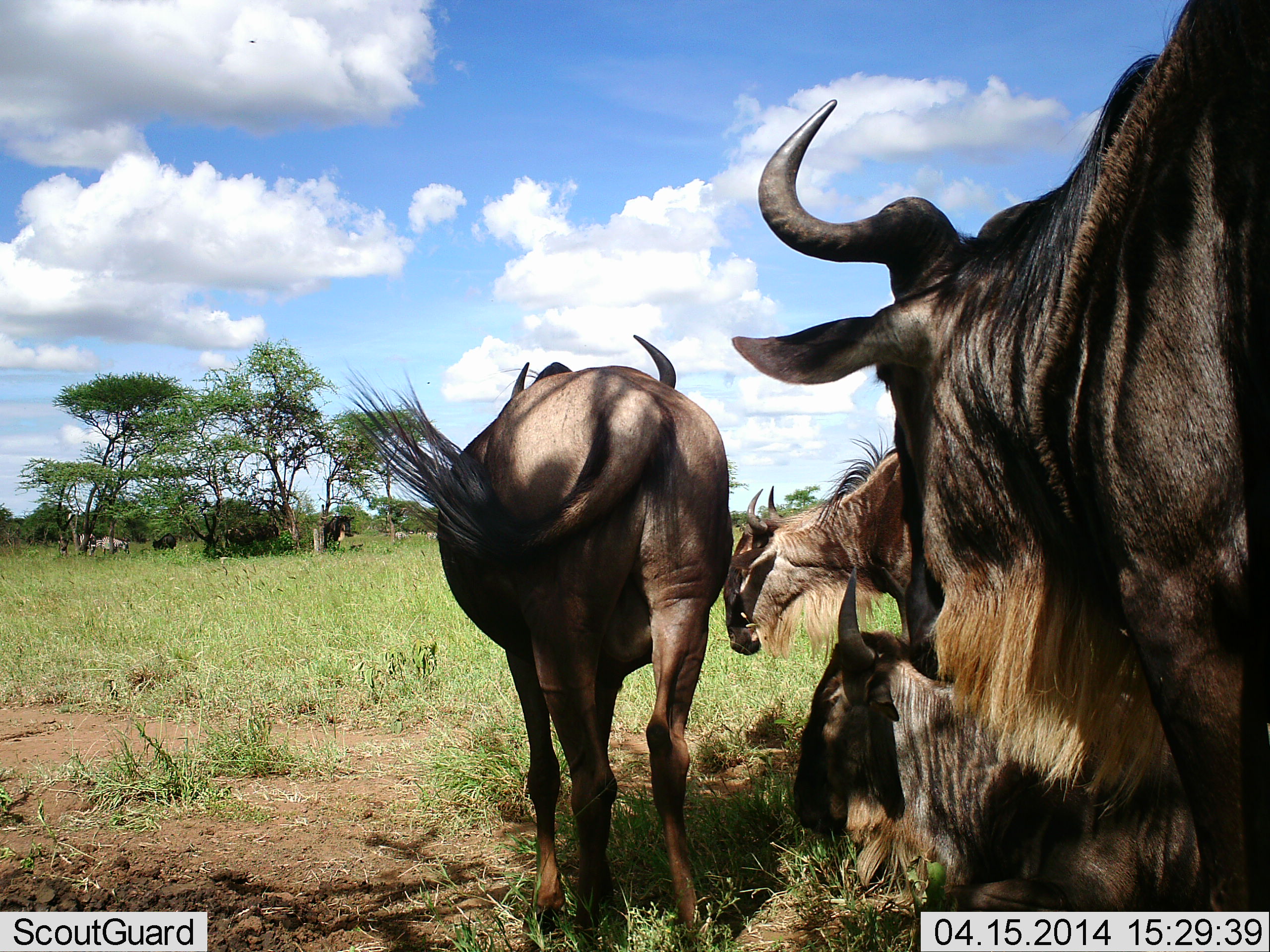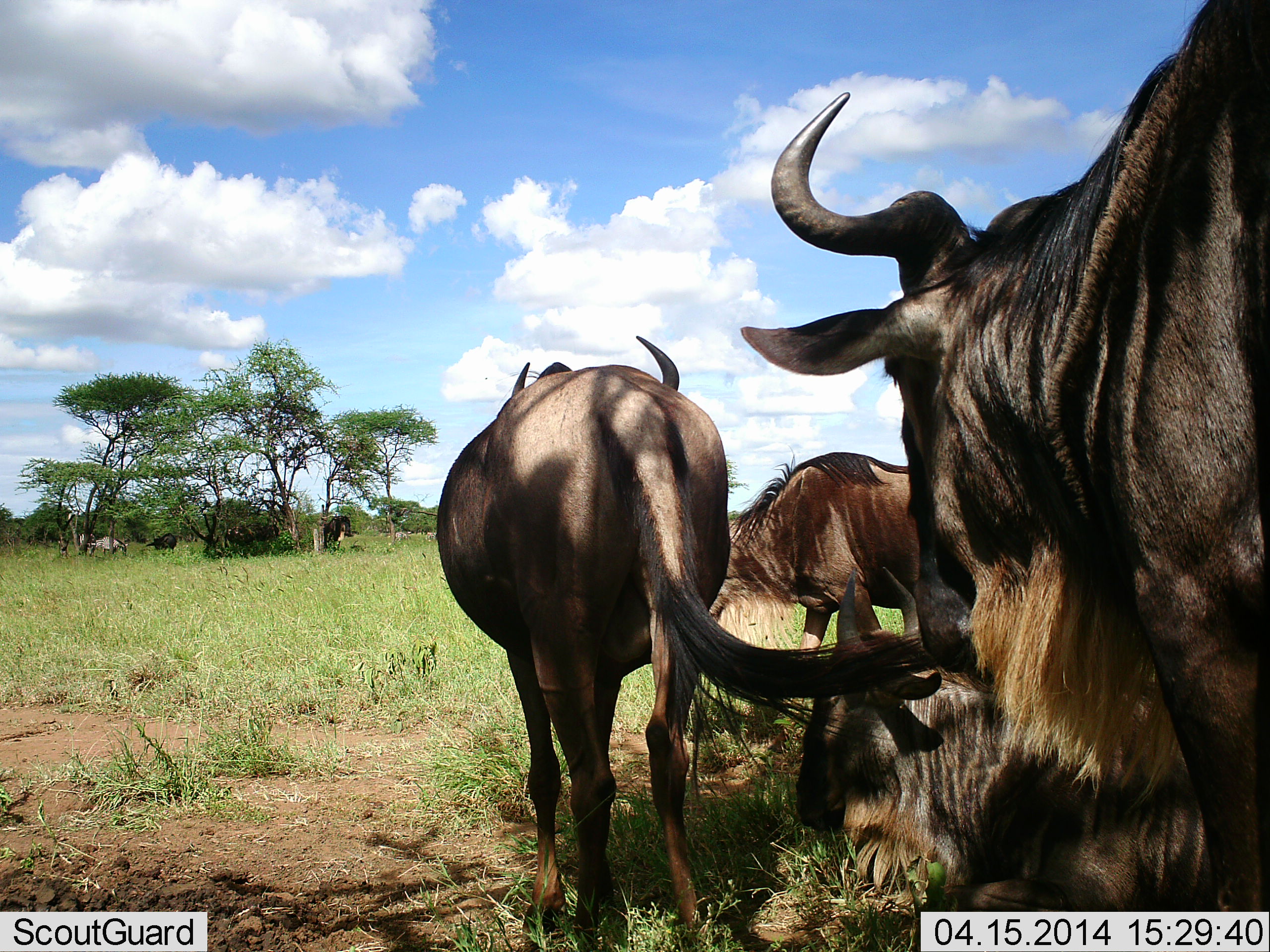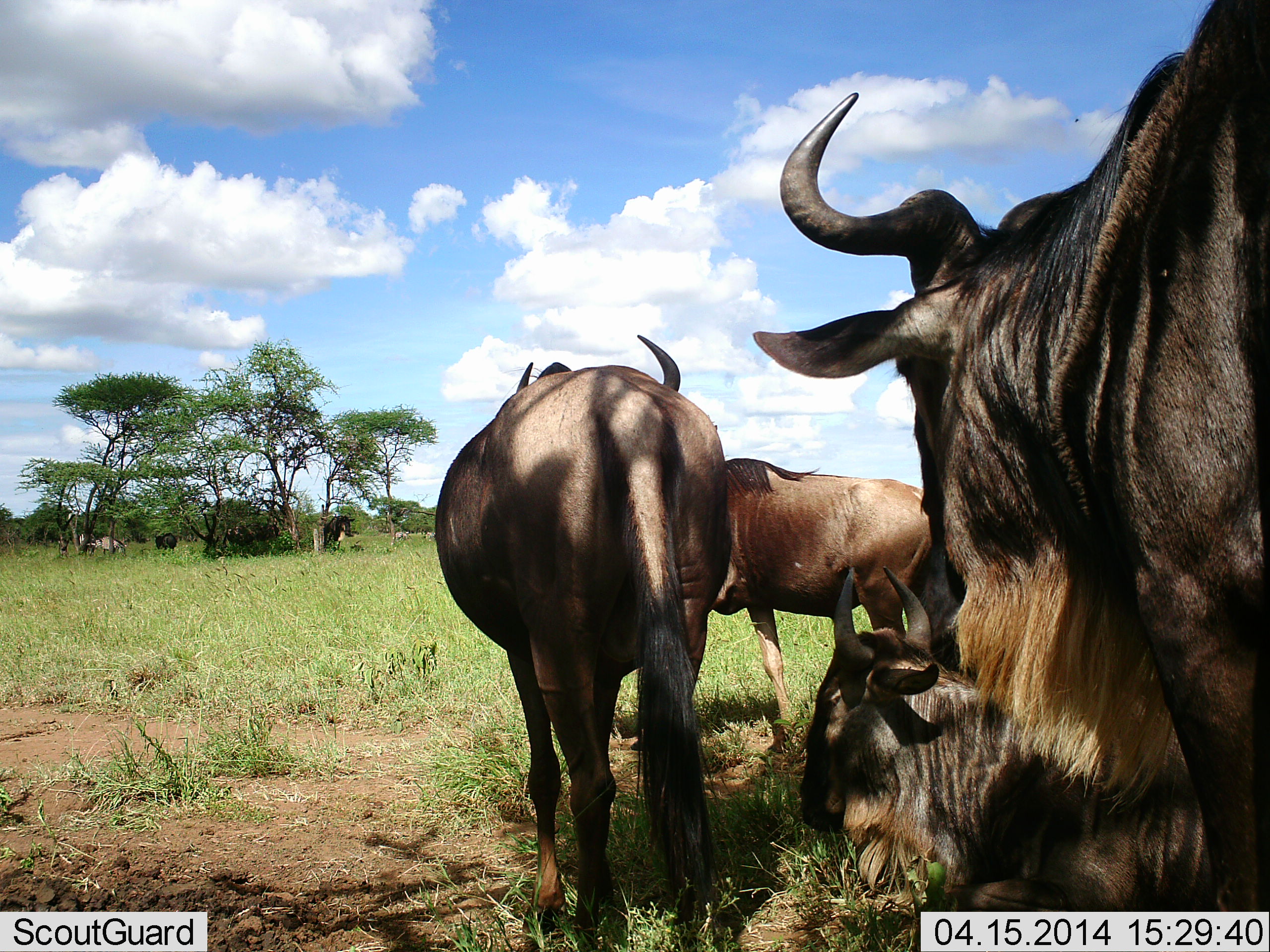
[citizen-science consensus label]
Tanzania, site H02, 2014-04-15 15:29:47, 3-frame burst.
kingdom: Animalia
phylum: Chordata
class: Mammalia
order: Artiodactyla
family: Bovidae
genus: Connochaetes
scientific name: Connochaetes taurinus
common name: blue wildebeest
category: wildebeest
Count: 4.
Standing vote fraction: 91%.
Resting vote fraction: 91%.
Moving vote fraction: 45%.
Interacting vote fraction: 0%.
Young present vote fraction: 0%.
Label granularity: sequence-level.